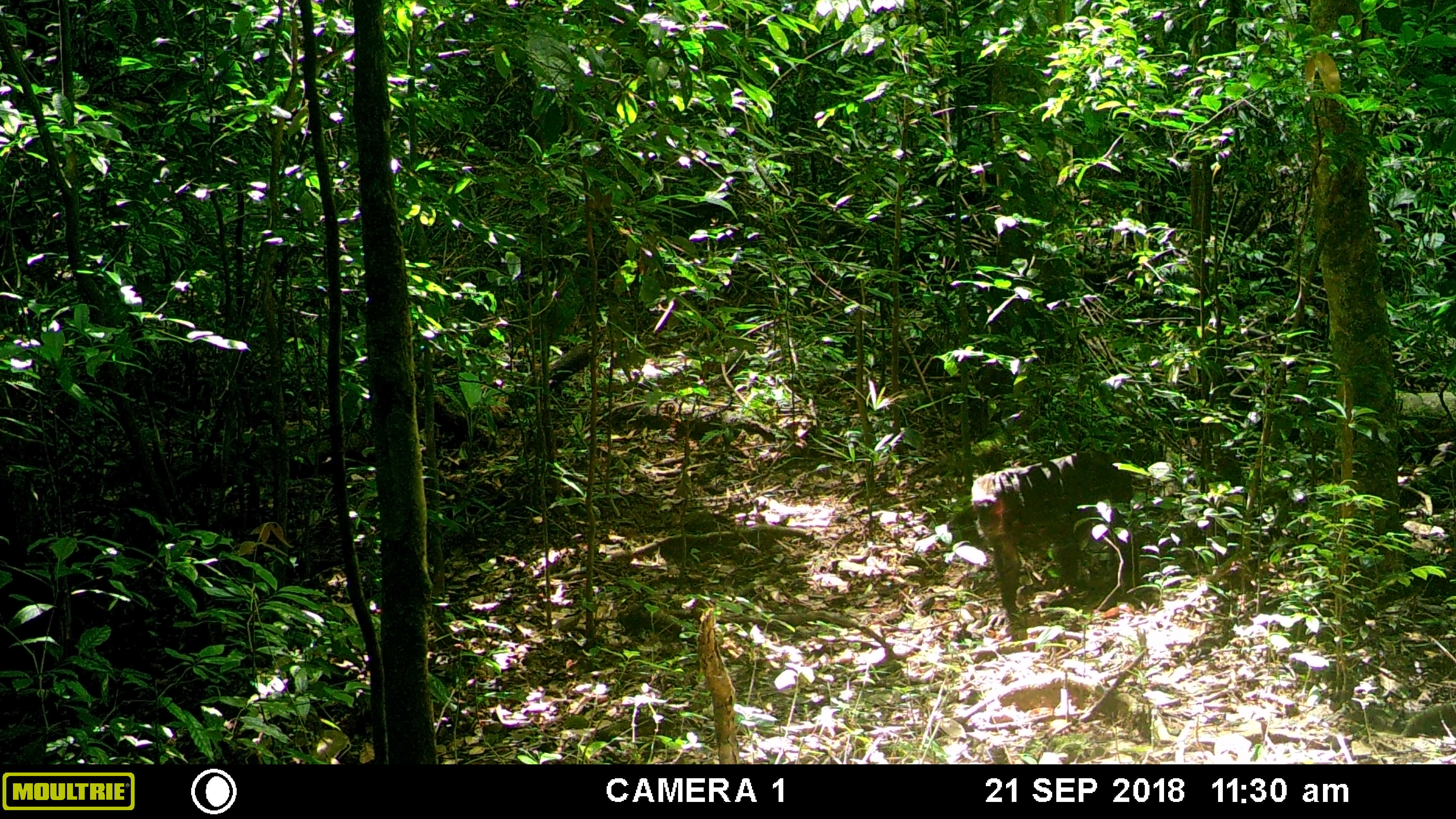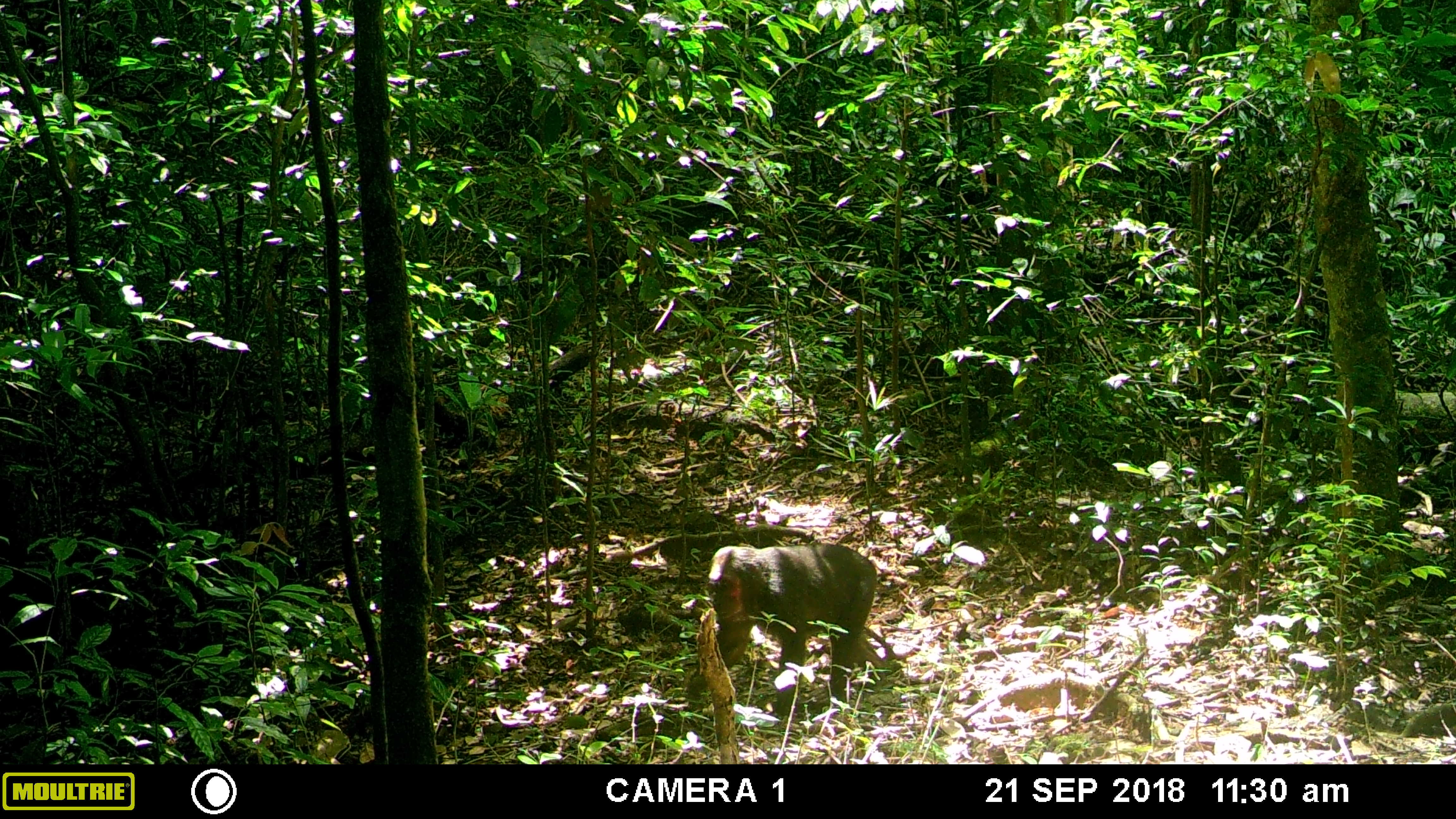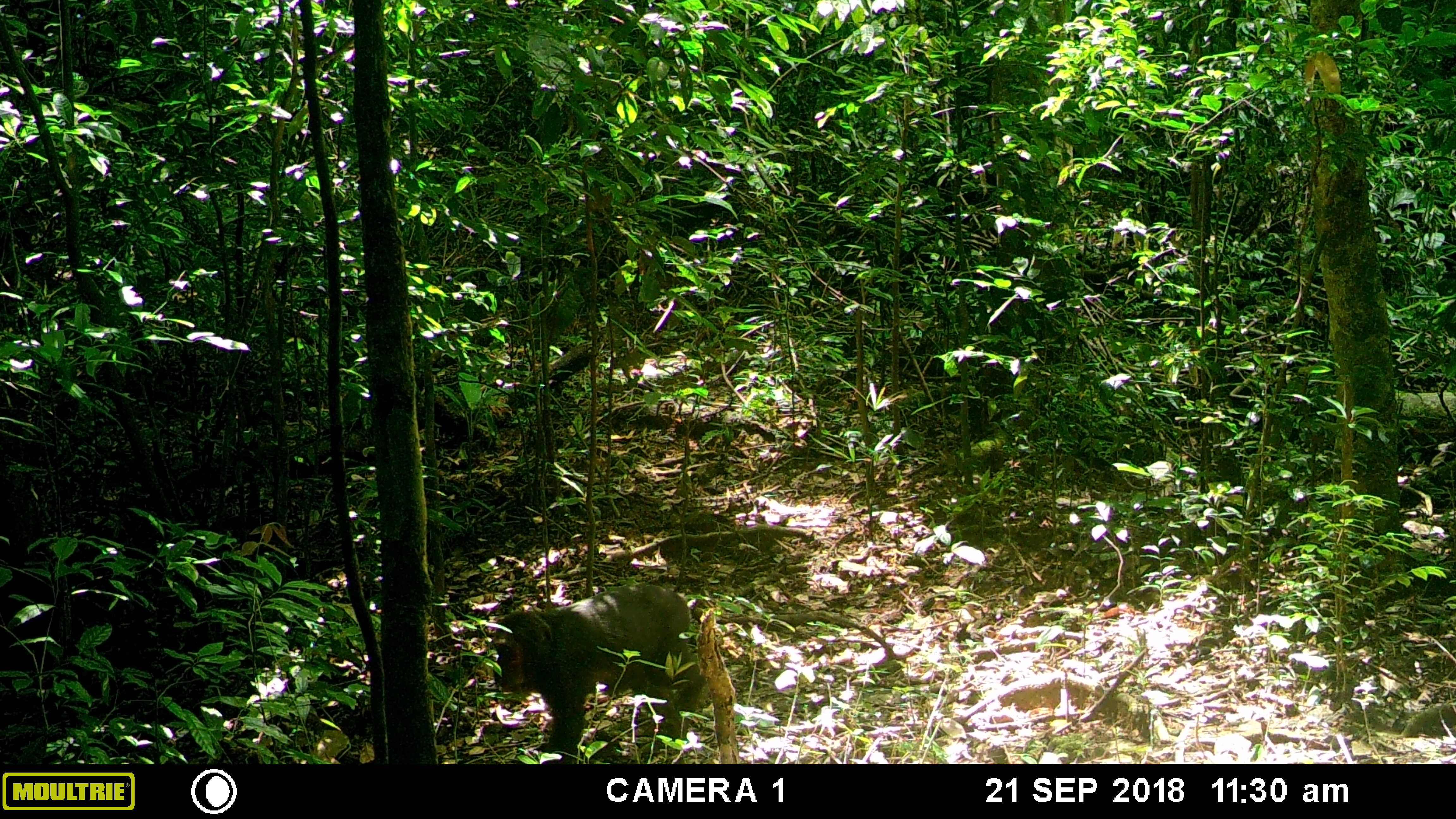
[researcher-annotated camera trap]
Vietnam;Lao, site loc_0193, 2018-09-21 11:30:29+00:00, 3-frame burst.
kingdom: Animalia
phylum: Chordata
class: Mammalia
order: Primates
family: Cercopithecidae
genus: Macaca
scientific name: Macaca arctoides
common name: stump-tailed macaque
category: stump tailed macaque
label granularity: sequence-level